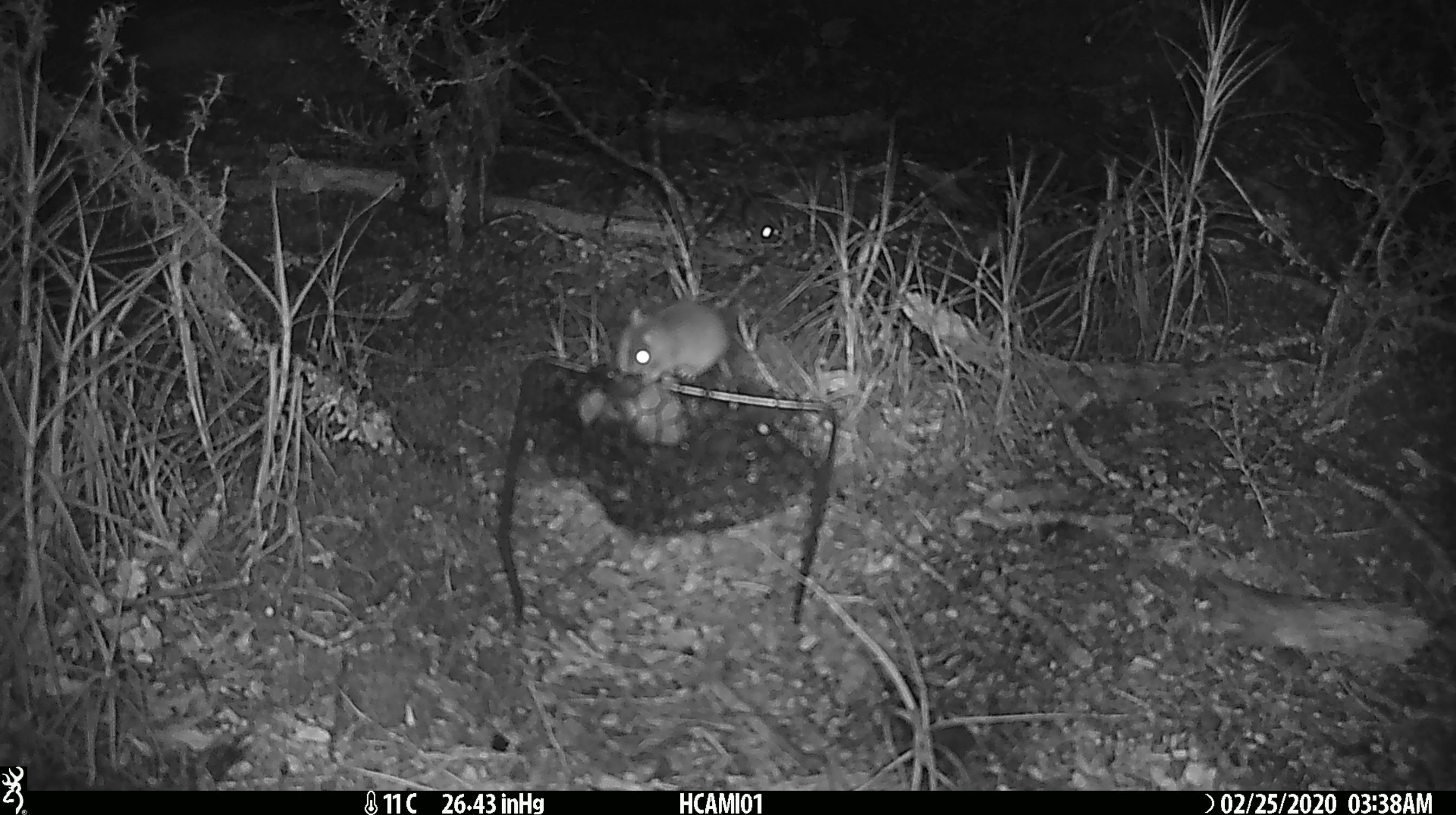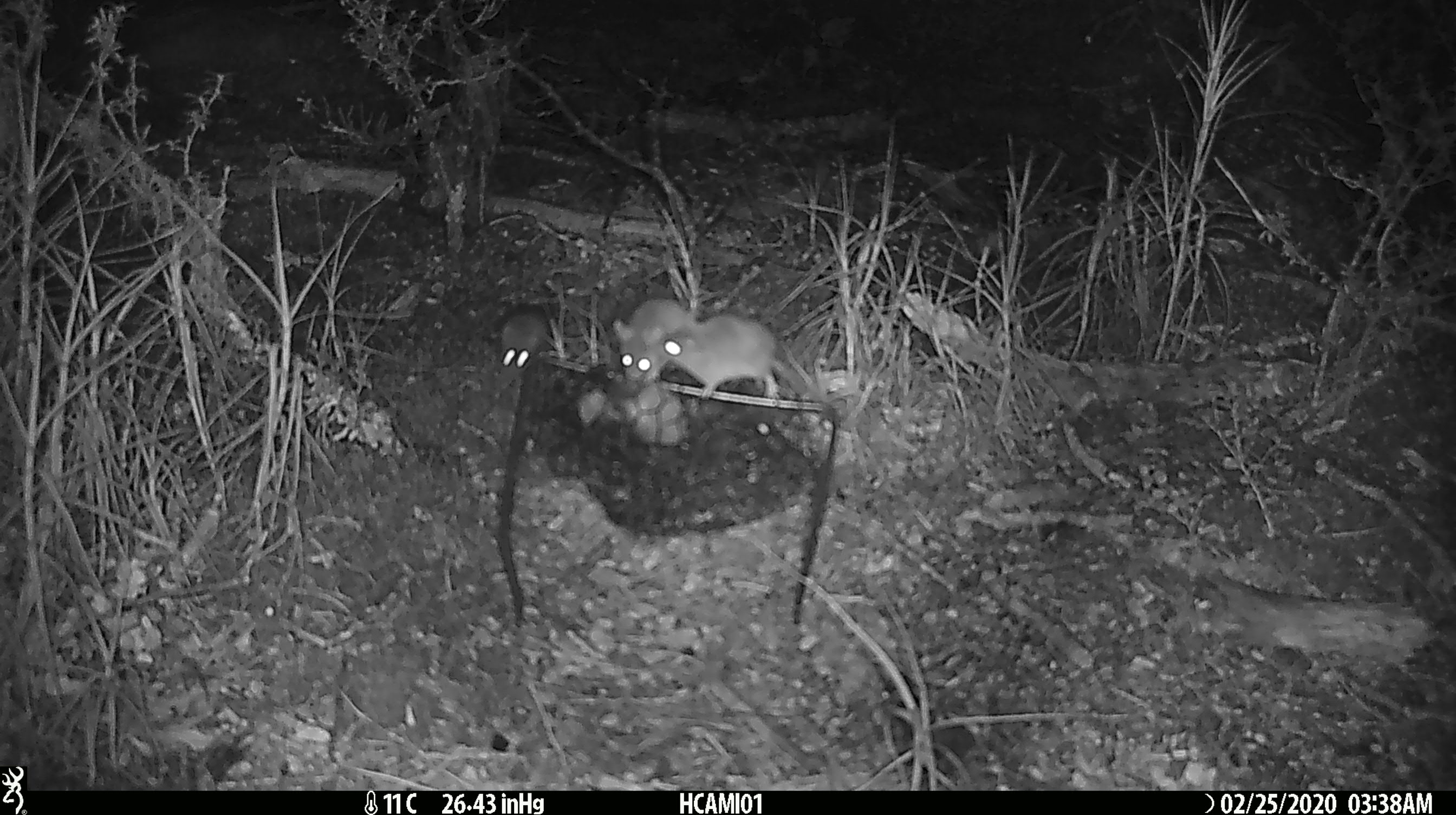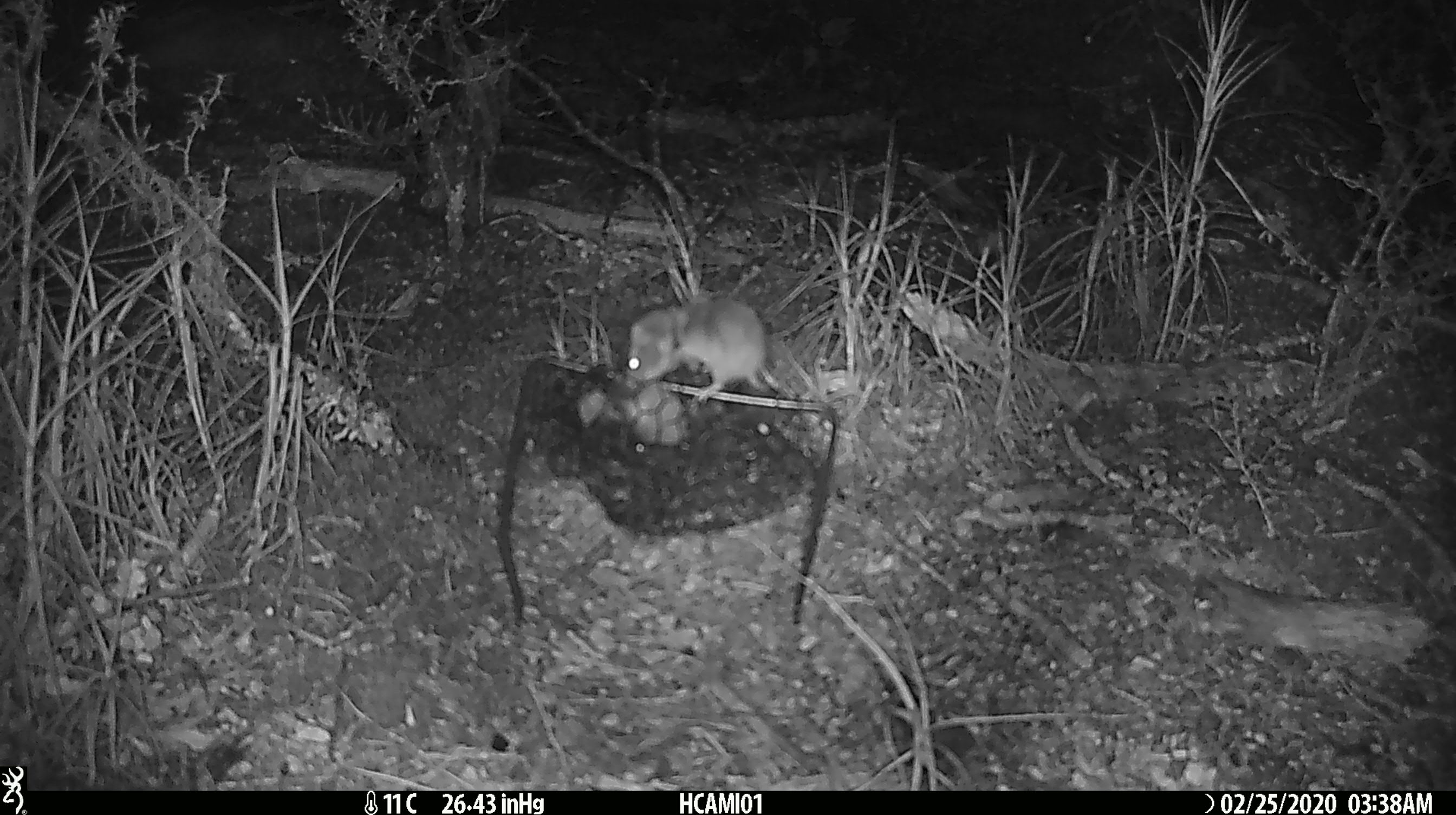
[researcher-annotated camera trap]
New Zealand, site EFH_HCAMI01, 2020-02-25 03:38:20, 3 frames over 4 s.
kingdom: Animalia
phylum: Chordata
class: Mammalia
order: Rodentia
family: Muridae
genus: Mus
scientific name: Mus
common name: mouse